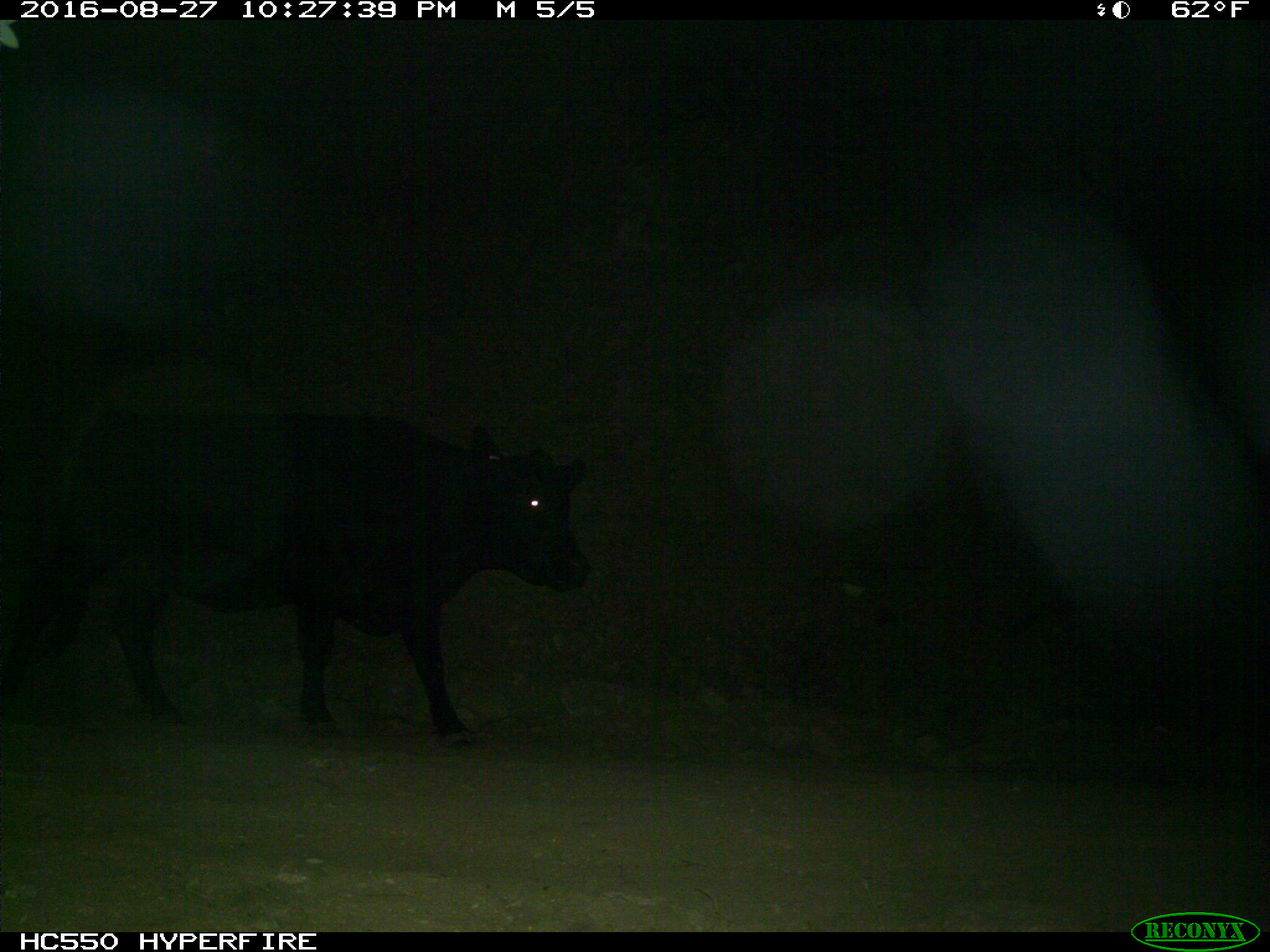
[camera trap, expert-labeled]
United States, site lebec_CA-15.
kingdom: Animalia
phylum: Chordata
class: Mammalia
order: Artiodactyla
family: Bovidae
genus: Bos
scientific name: Bos taurus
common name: domestic cow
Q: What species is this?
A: Bos taurus (domestic cow).